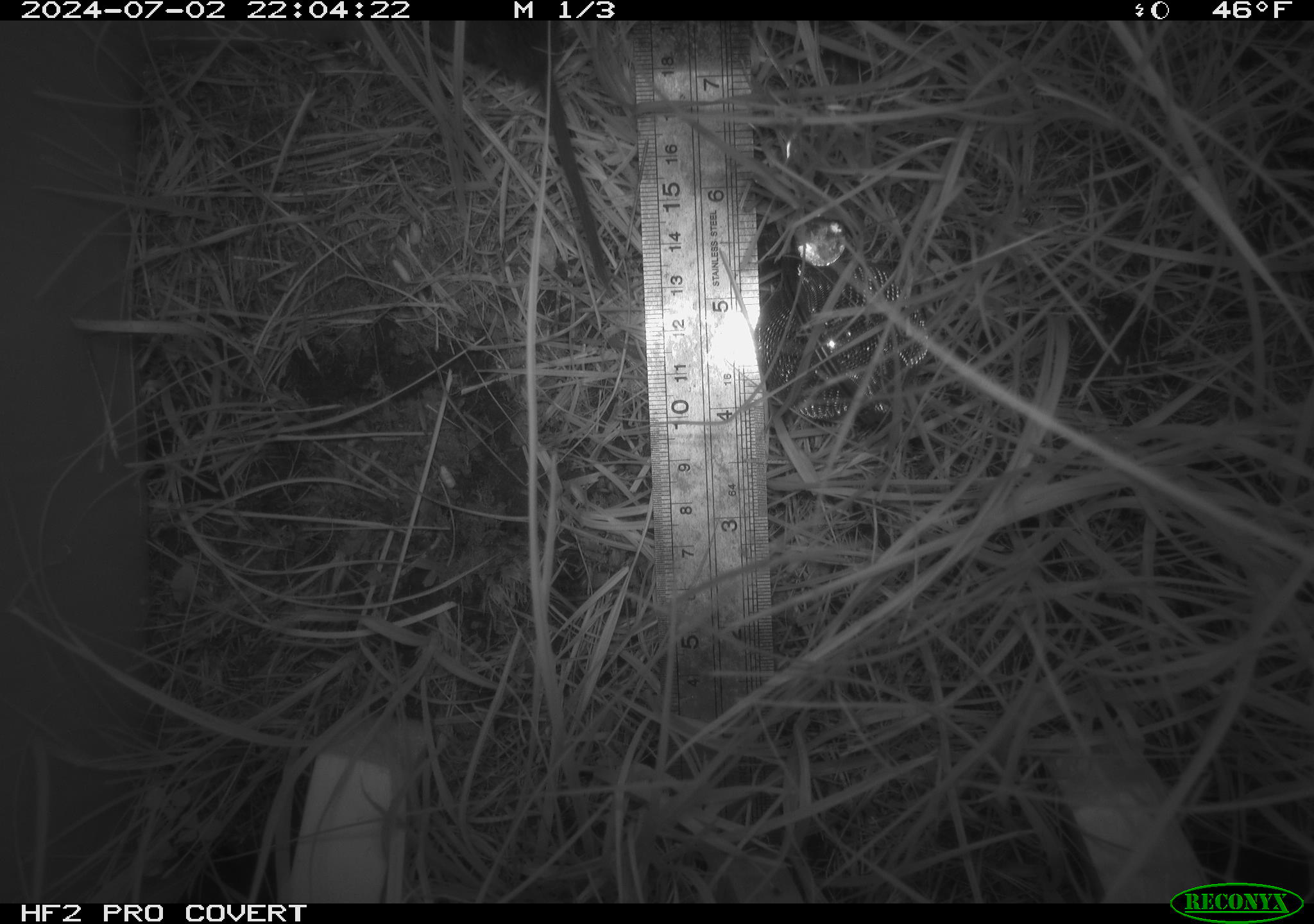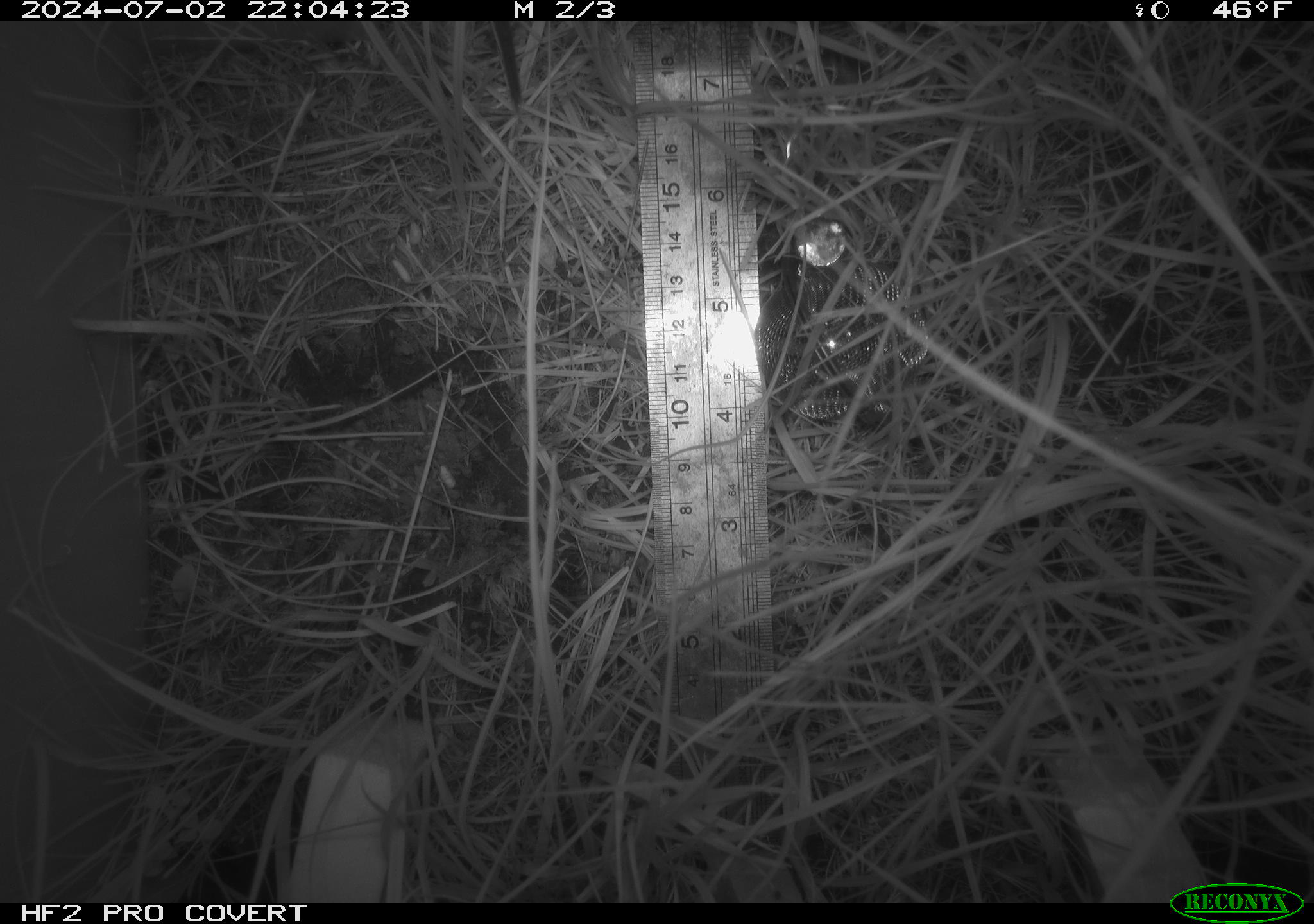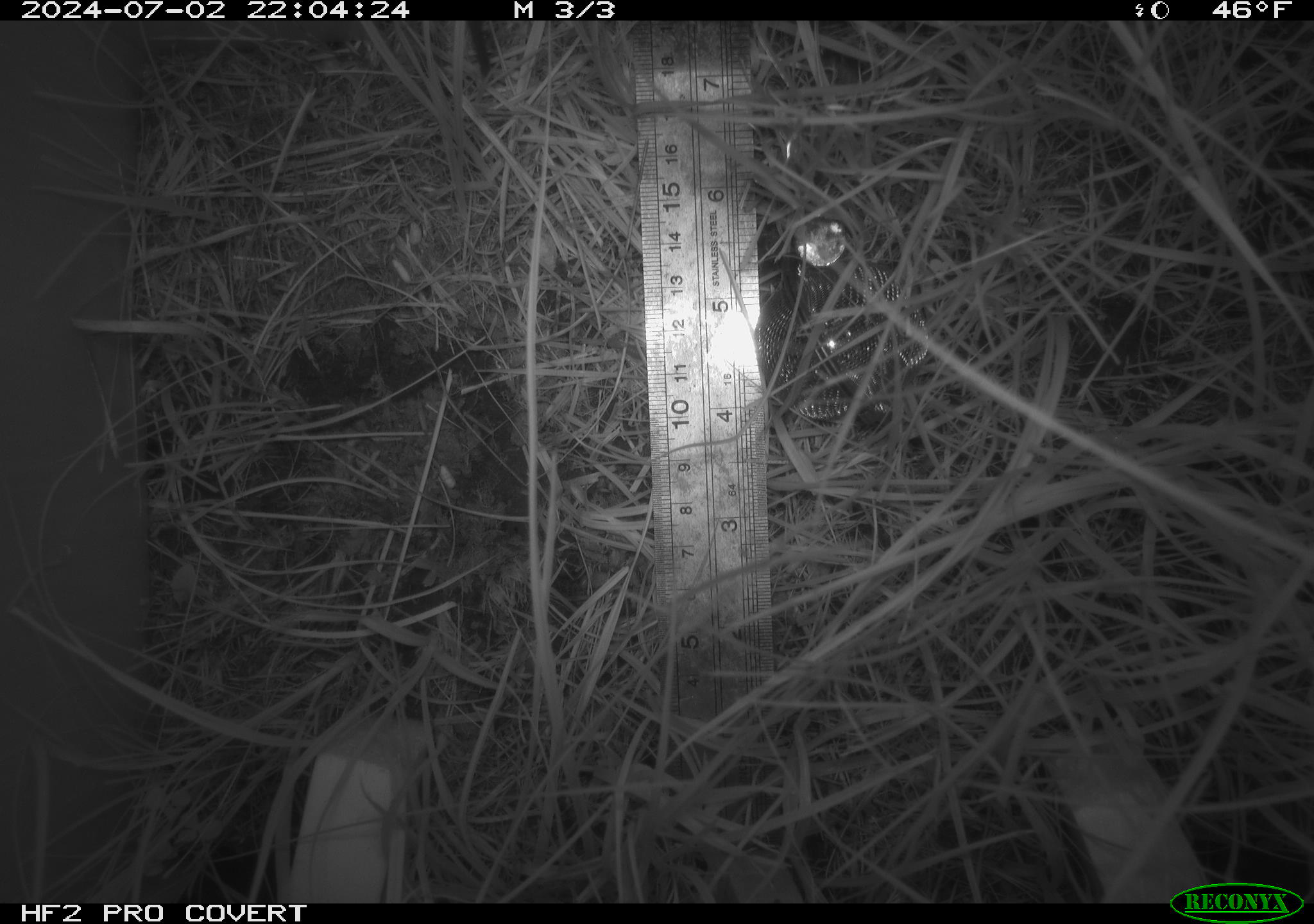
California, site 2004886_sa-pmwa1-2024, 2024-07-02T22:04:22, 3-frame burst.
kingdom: Animalia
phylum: Chordata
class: Mammalia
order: Rodentia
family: Cricetidae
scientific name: Arvicolinae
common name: voles, lemmings, and muskrats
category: arvicolinae subfamily